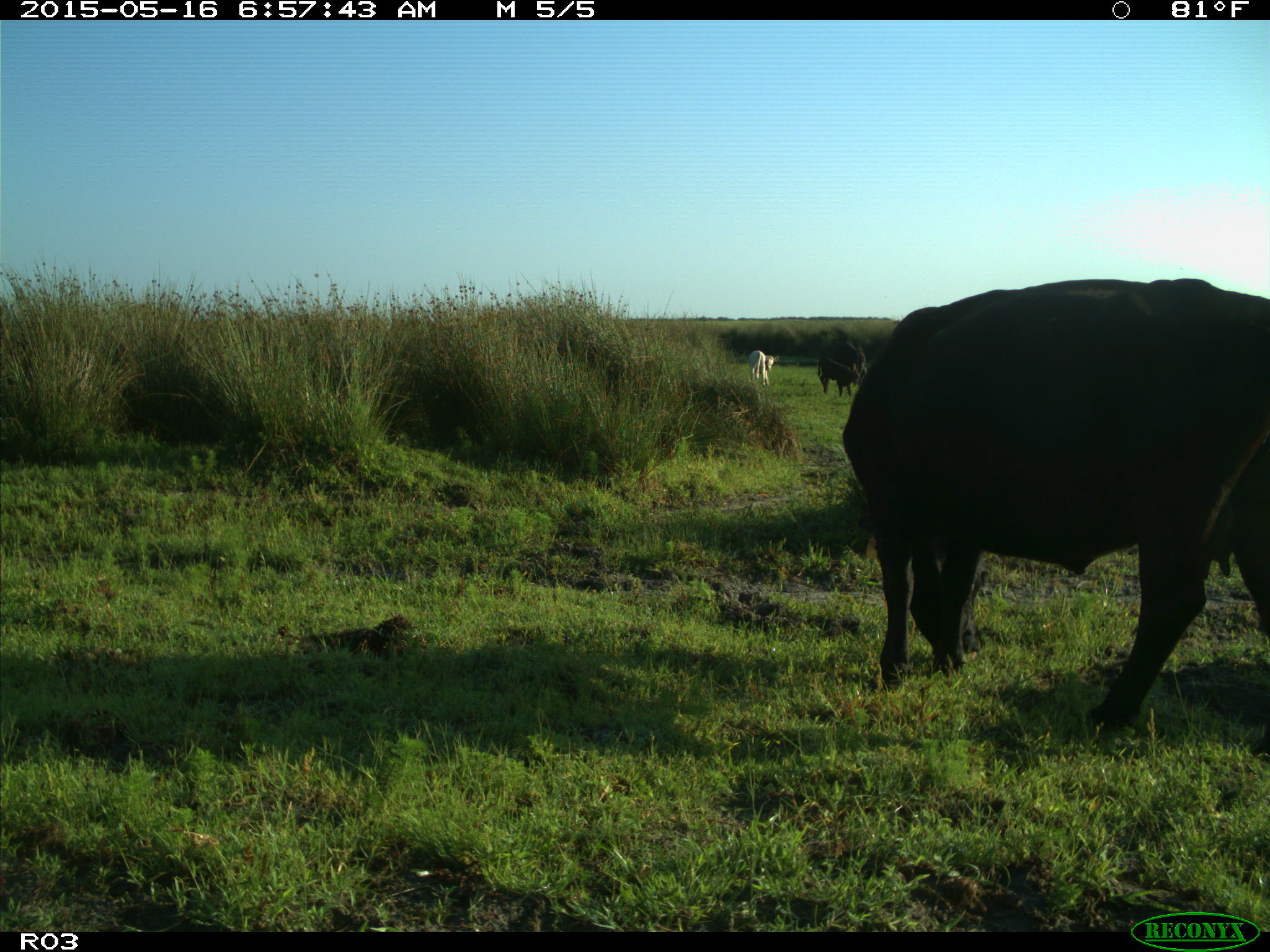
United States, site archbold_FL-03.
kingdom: Animalia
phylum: Chordata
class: Mammalia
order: Artiodactyla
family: Bovidae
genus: Bos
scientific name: Bos taurus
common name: domestic cow